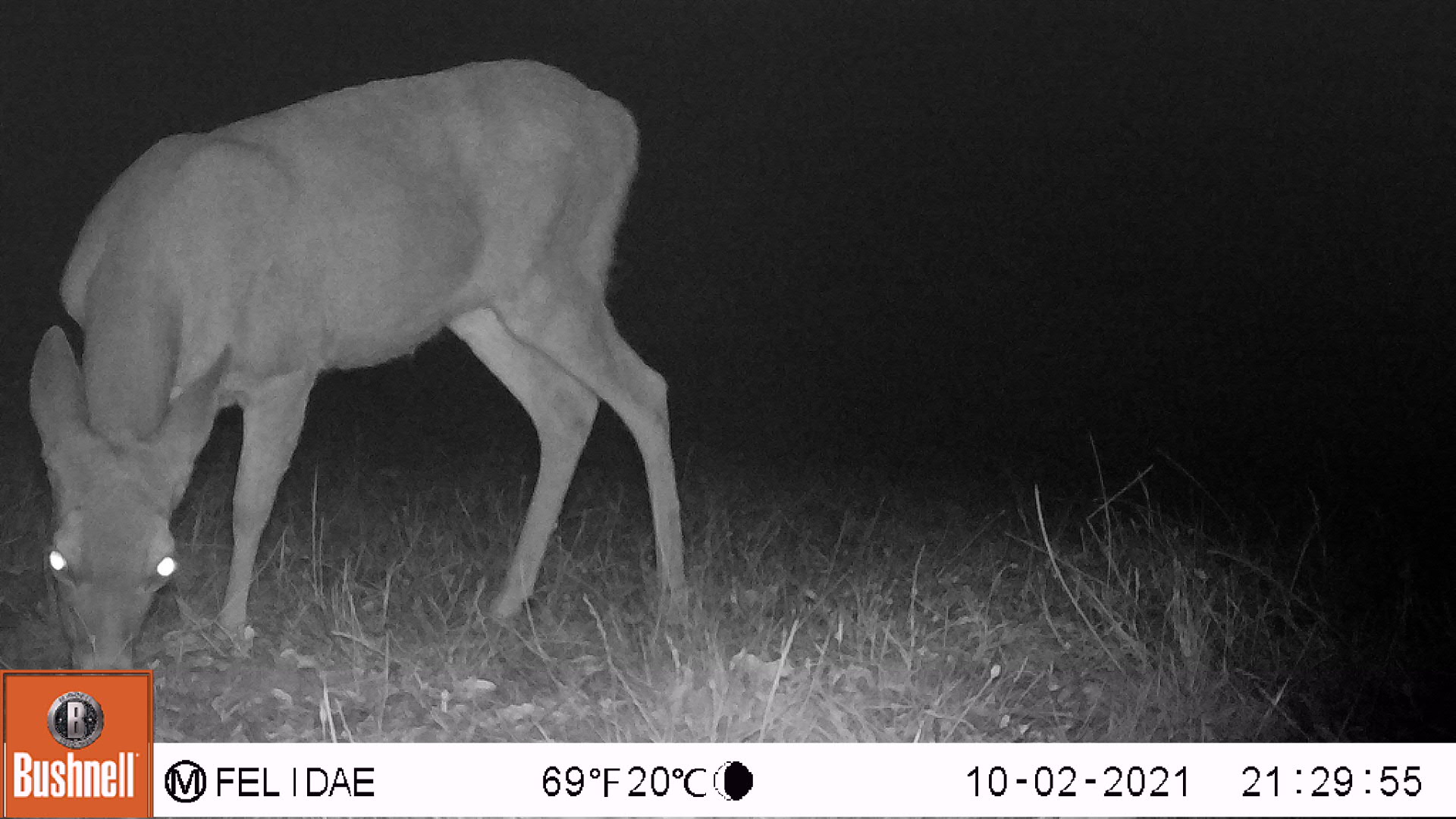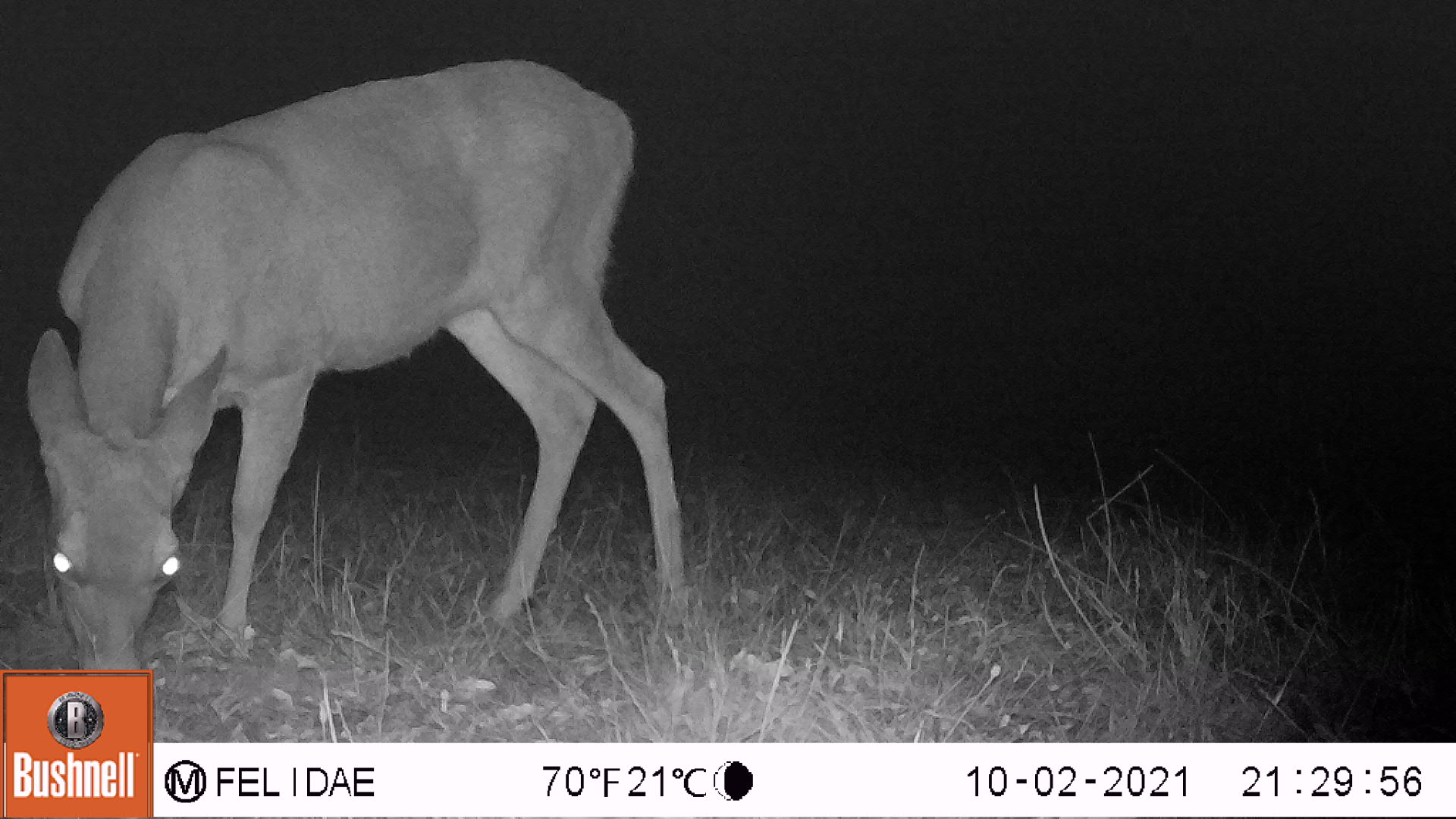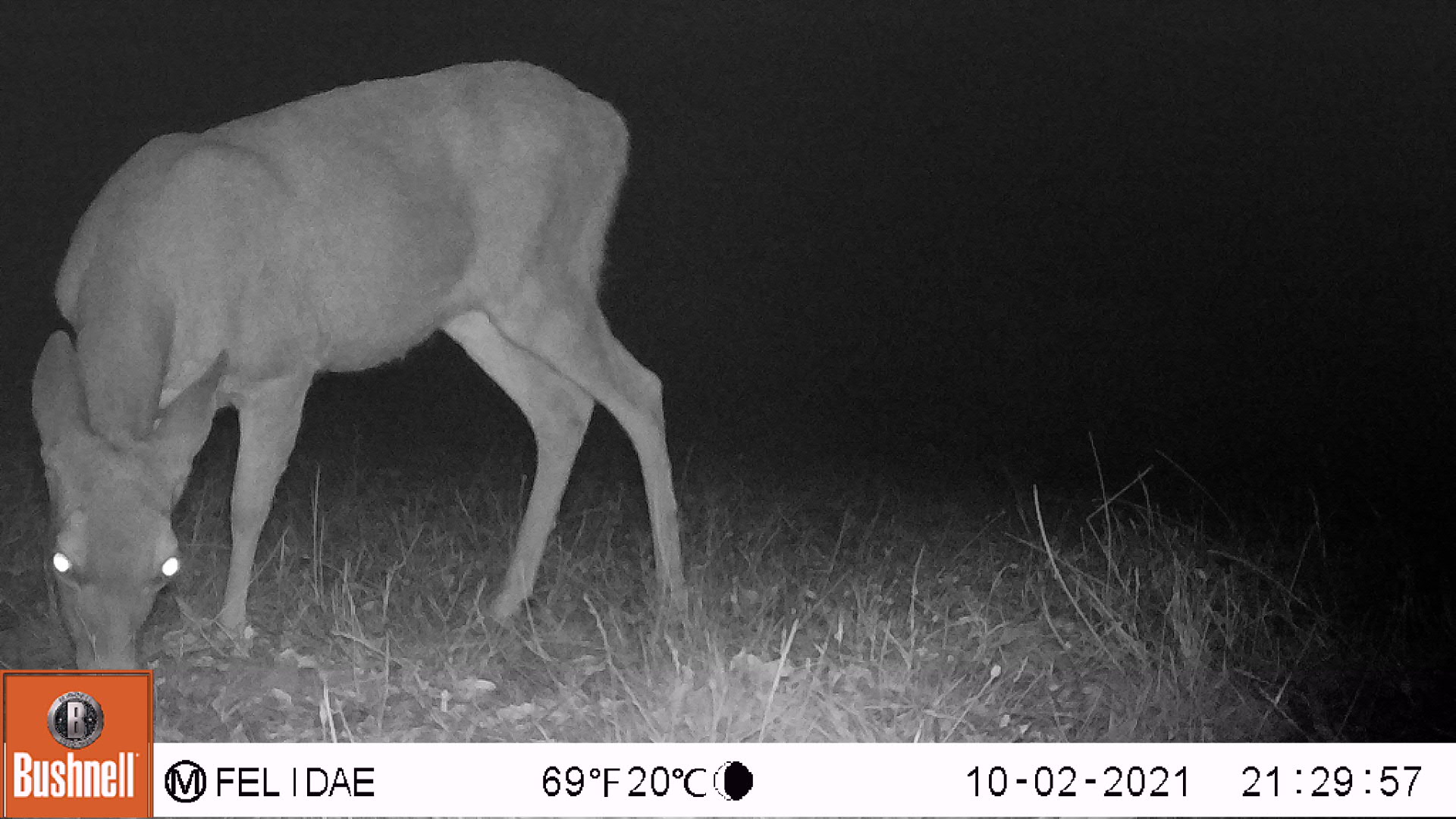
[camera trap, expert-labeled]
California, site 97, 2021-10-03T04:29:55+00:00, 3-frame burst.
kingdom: Animalia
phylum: Chordata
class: Mammalia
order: Artiodactyla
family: Cervidae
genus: Odocoileus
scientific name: Odocoileus hemionus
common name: mule deer